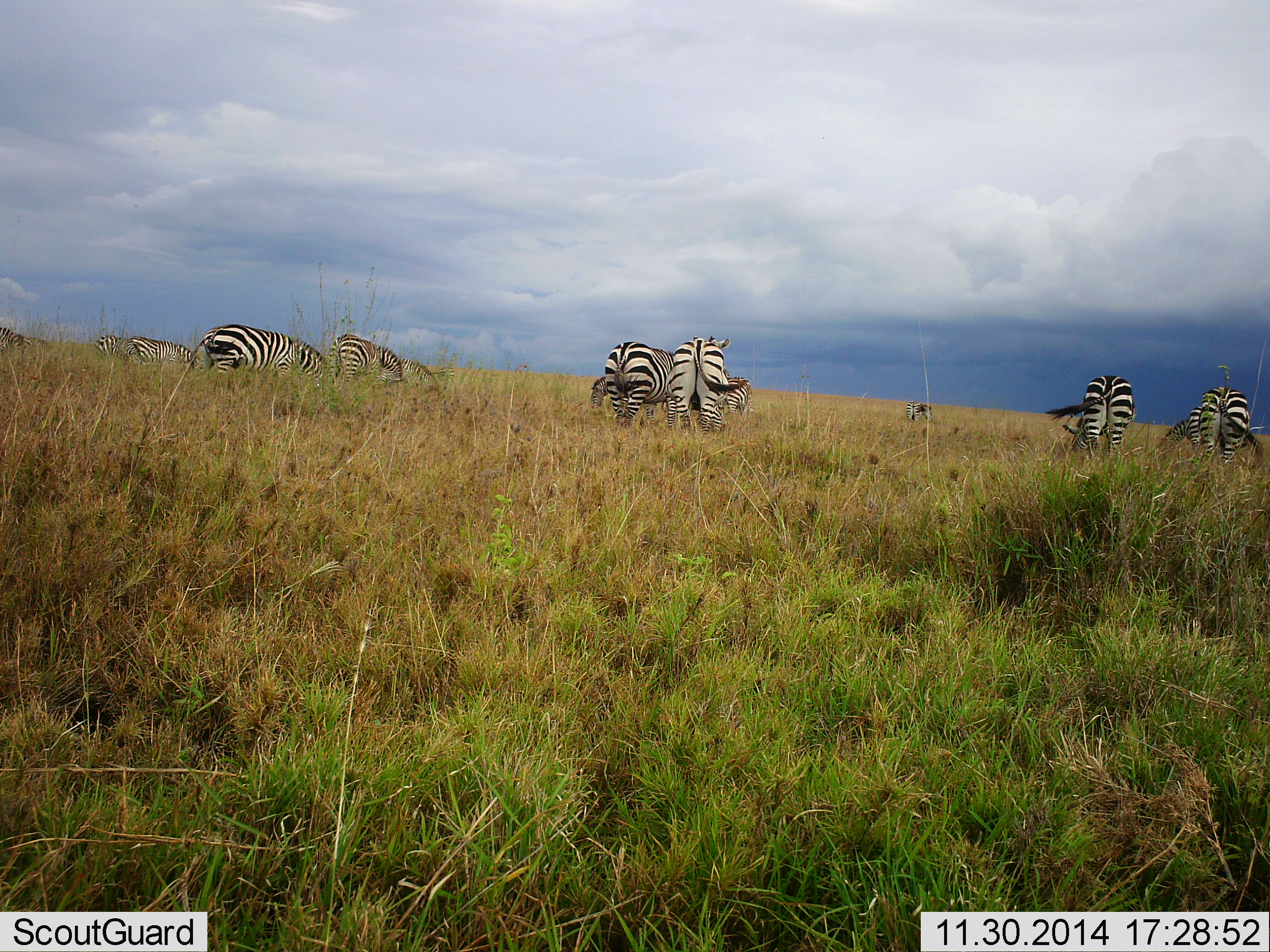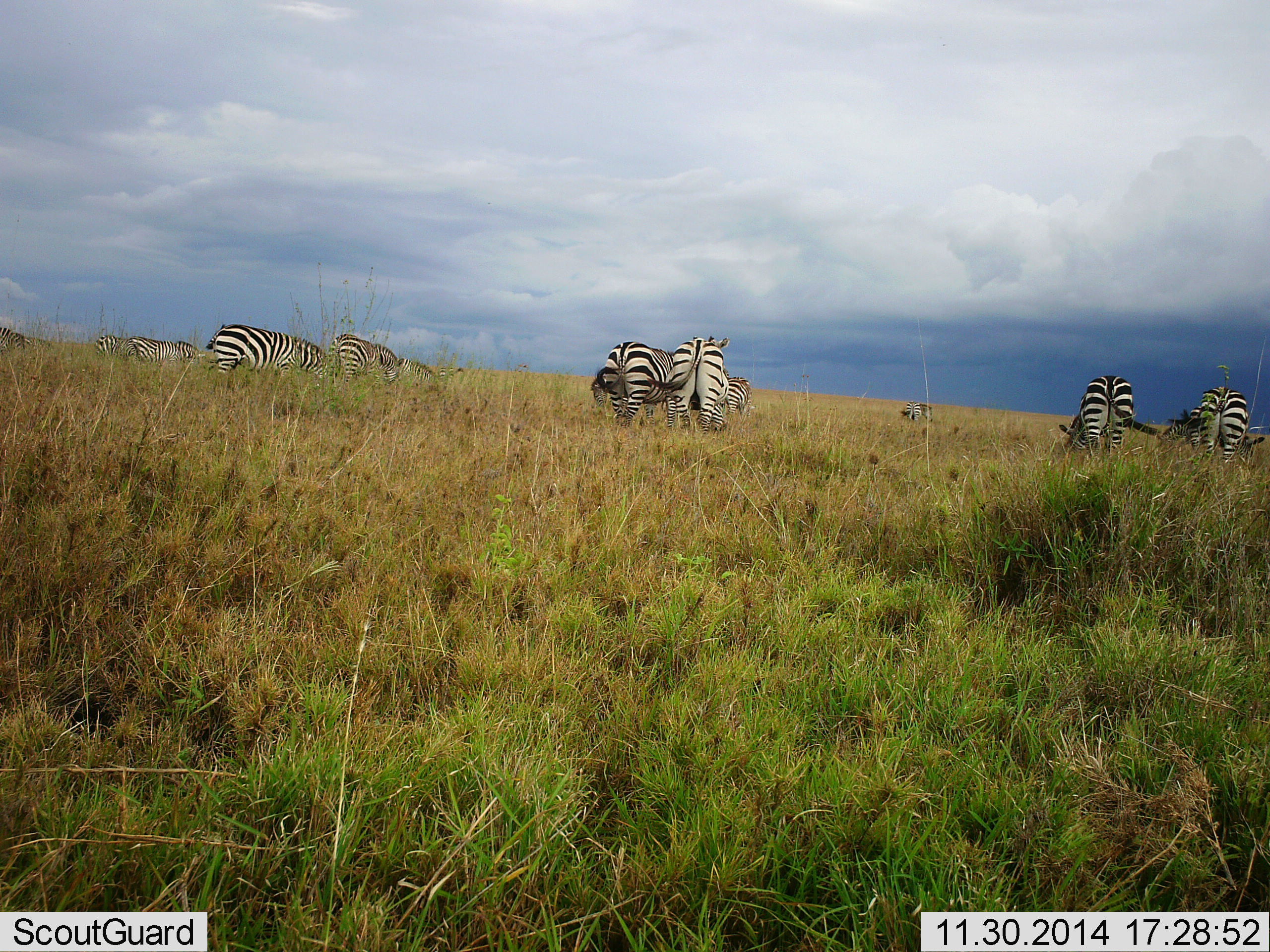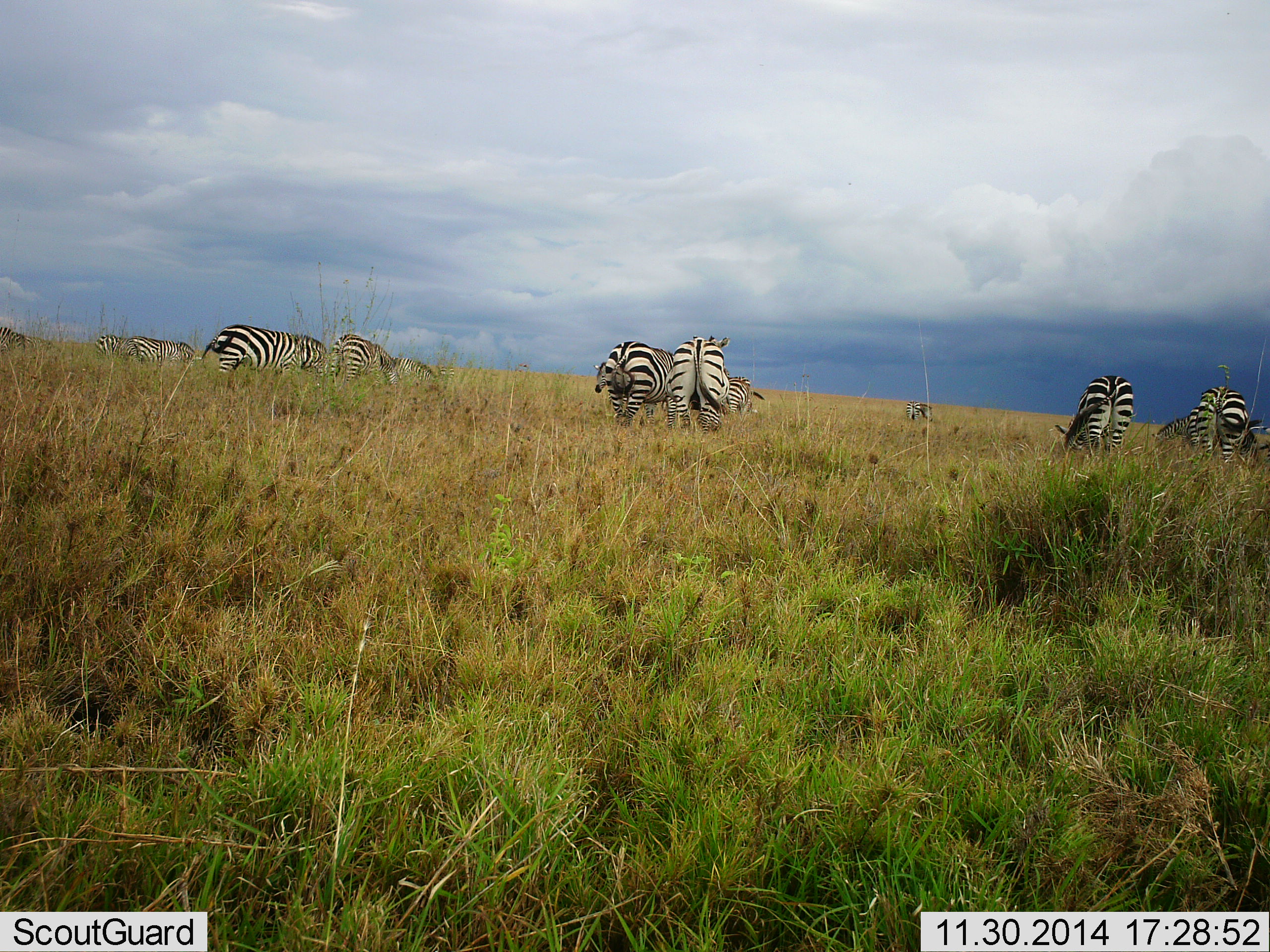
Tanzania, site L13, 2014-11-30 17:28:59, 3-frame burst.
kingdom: Animalia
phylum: Chordata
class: Mammalia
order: Perissodactyla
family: Equidae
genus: Equus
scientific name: Equus quagga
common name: plains zebra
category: zebra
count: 11-50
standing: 60%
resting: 0%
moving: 0%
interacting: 0%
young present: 0%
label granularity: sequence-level